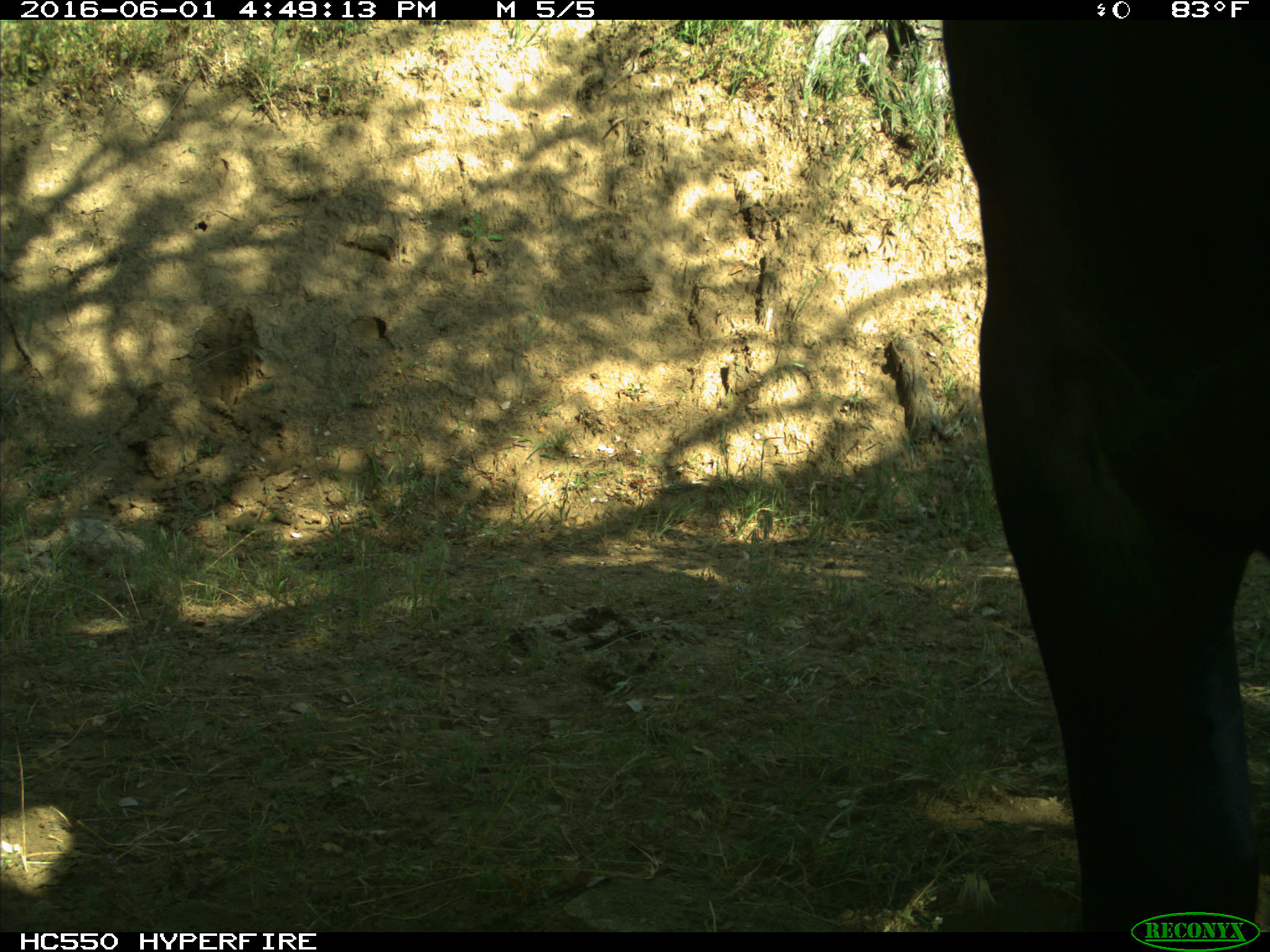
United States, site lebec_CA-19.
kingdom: Animalia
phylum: Chordata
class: Mammalia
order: Artiodactyla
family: Bovidae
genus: Bos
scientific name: Bos taurus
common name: domestic cow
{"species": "Bos taurus (domestic cow)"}